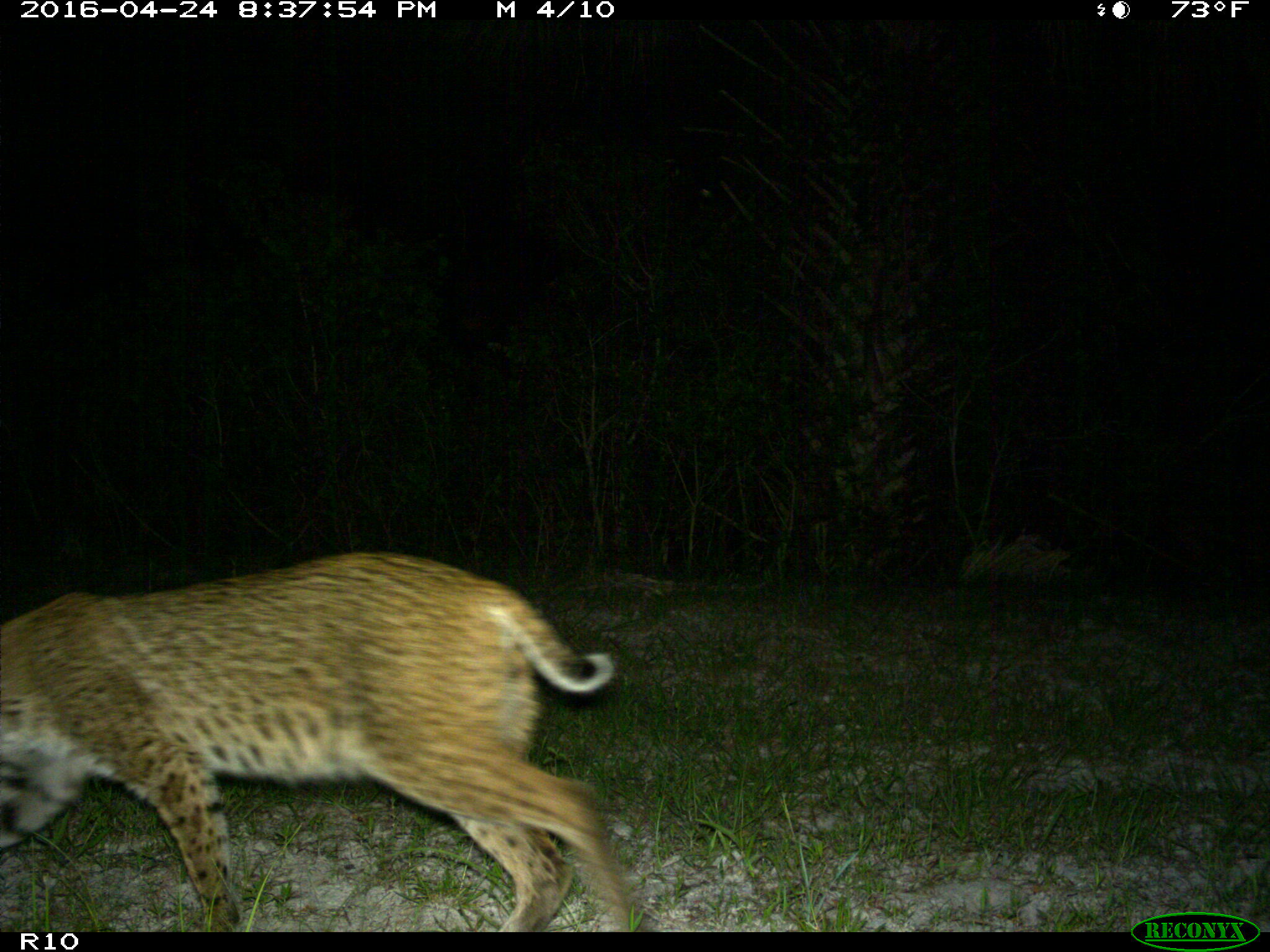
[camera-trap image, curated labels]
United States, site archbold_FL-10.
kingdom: Animalia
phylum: Chordata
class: Mammalia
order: Carnivora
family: Felidae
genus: Lynx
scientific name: Lynx rufus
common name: bobcat